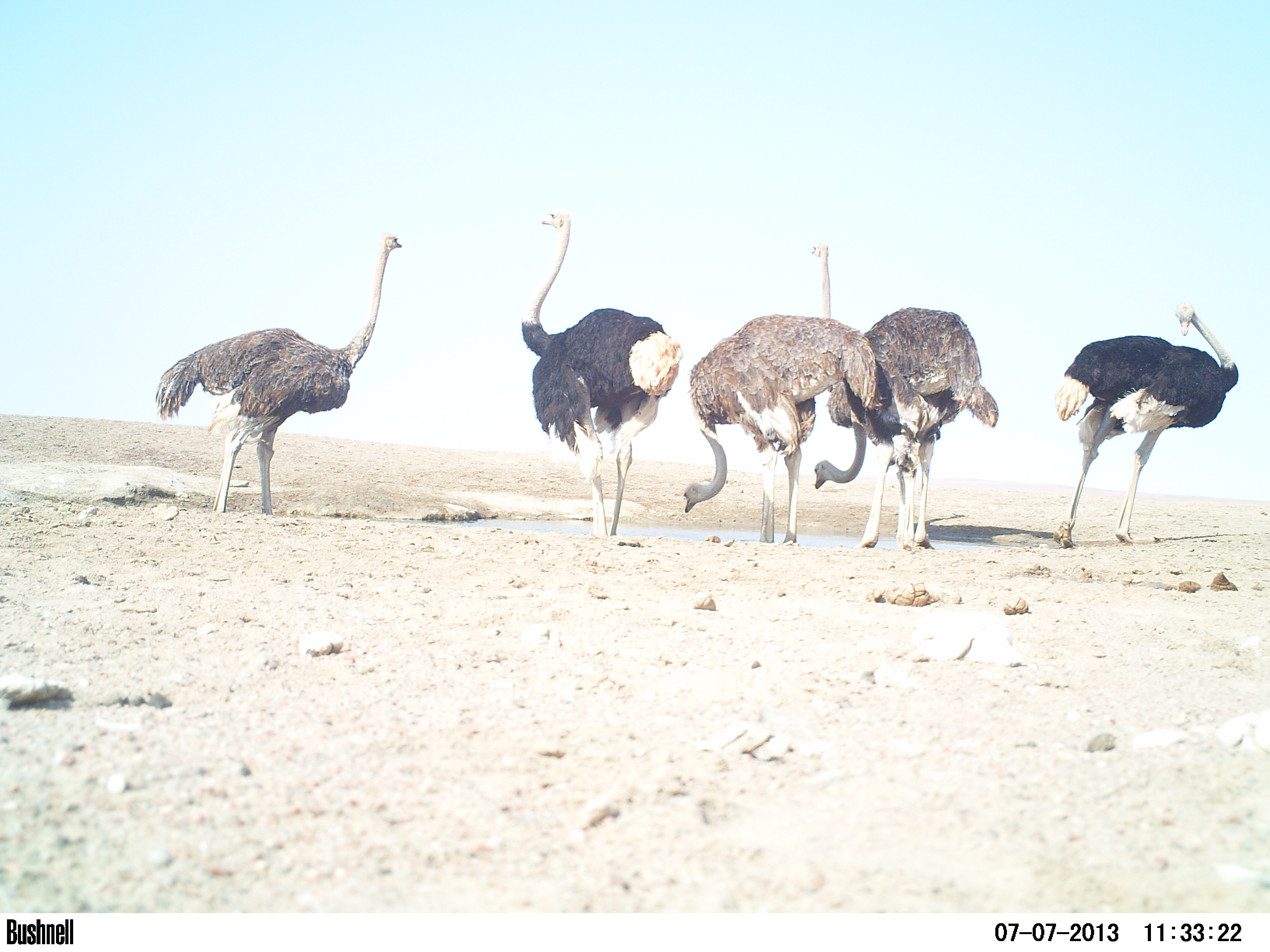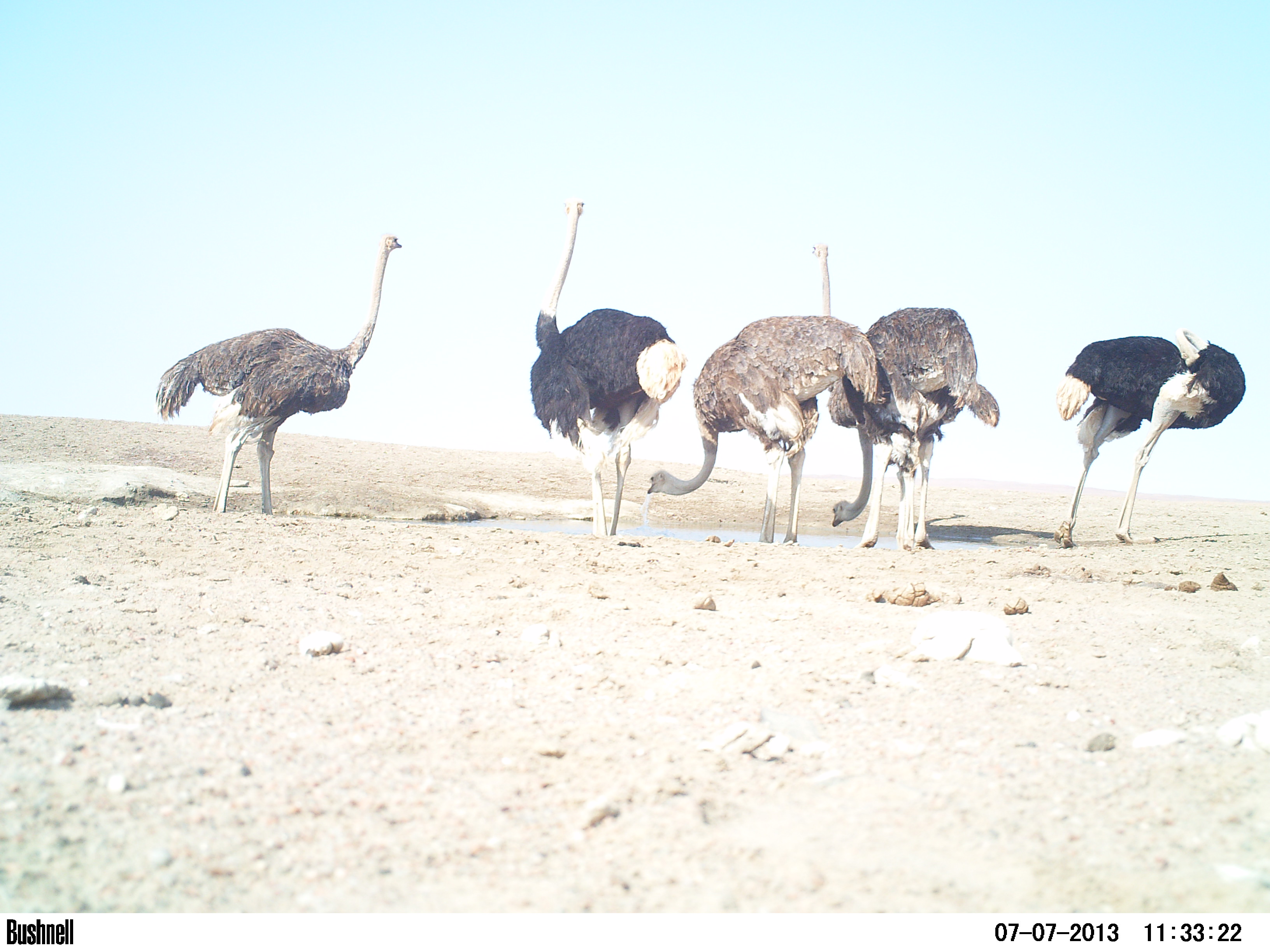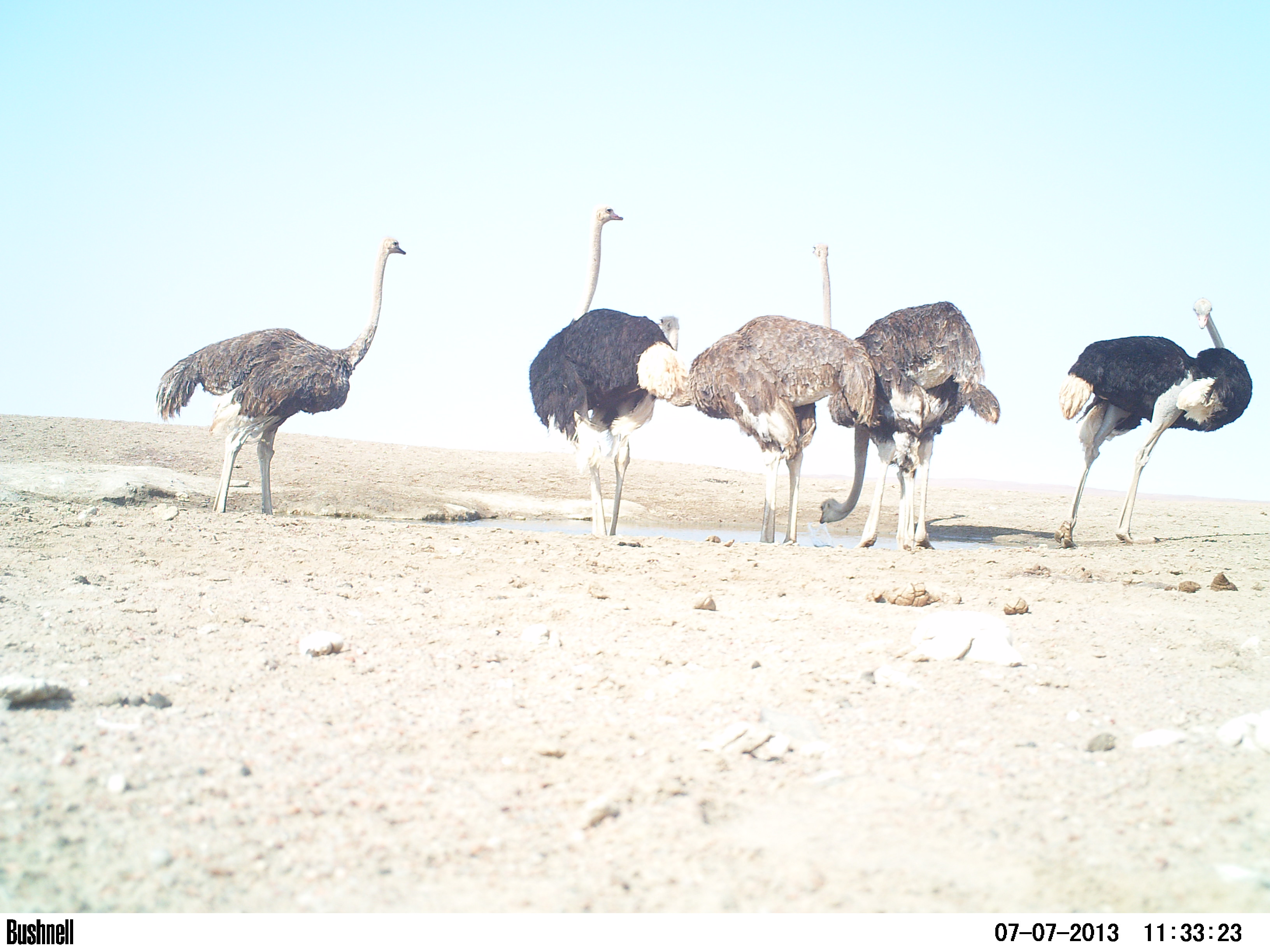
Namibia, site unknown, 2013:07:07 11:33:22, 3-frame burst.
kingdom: Animalia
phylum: Chordata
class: Aves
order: Struthioniformes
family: Struthionidae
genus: Struthio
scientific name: Struthio camelus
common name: common ostrich